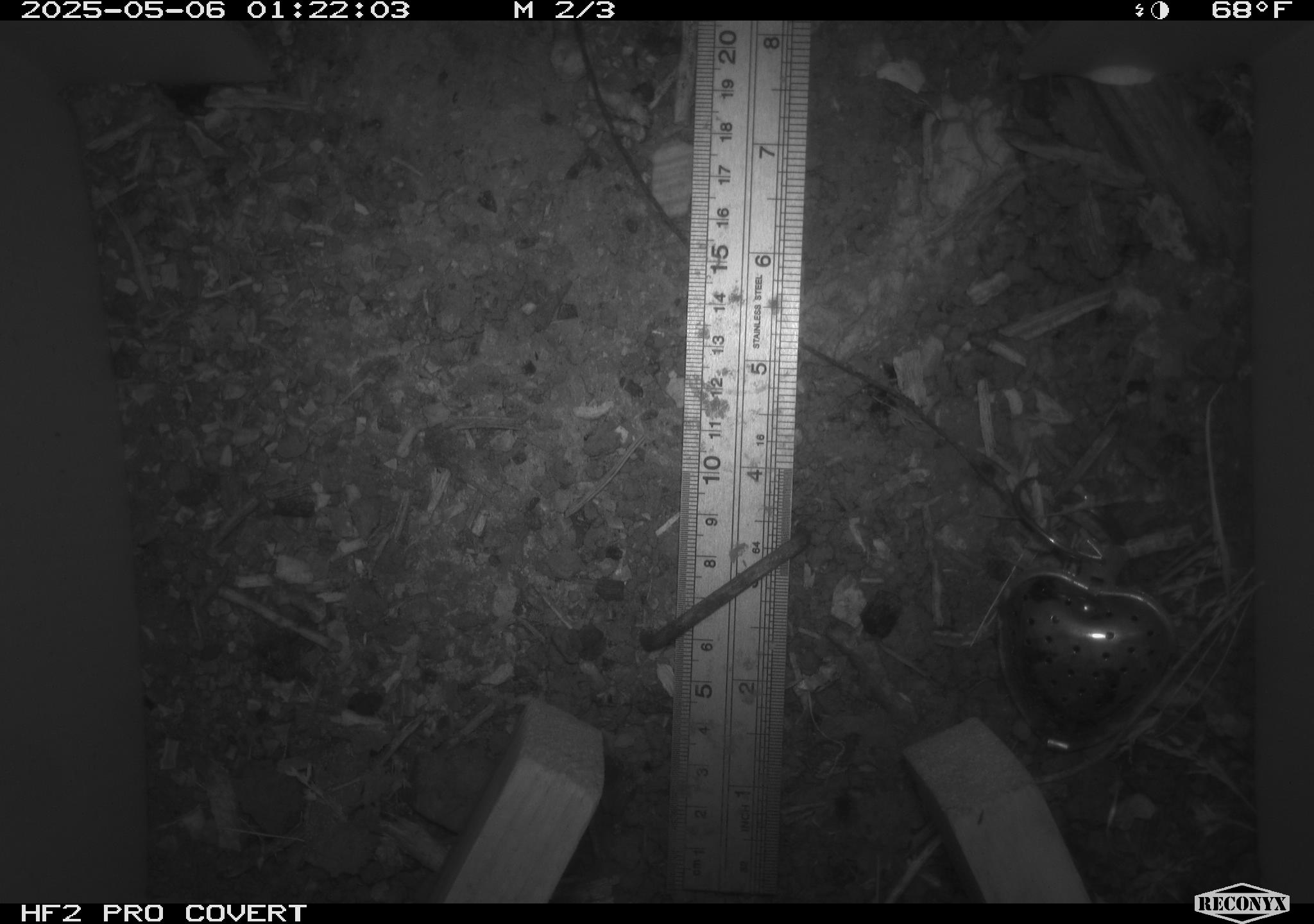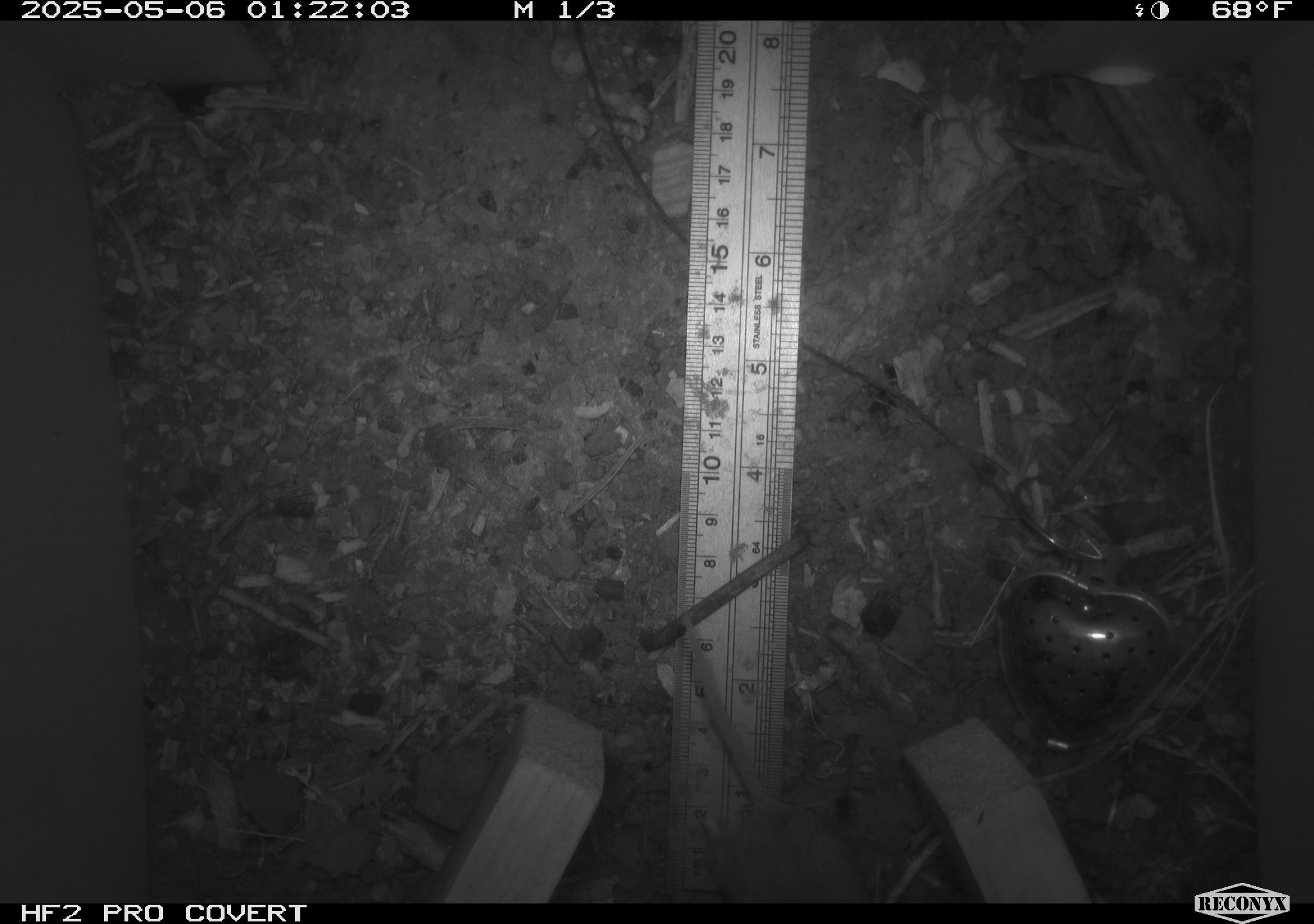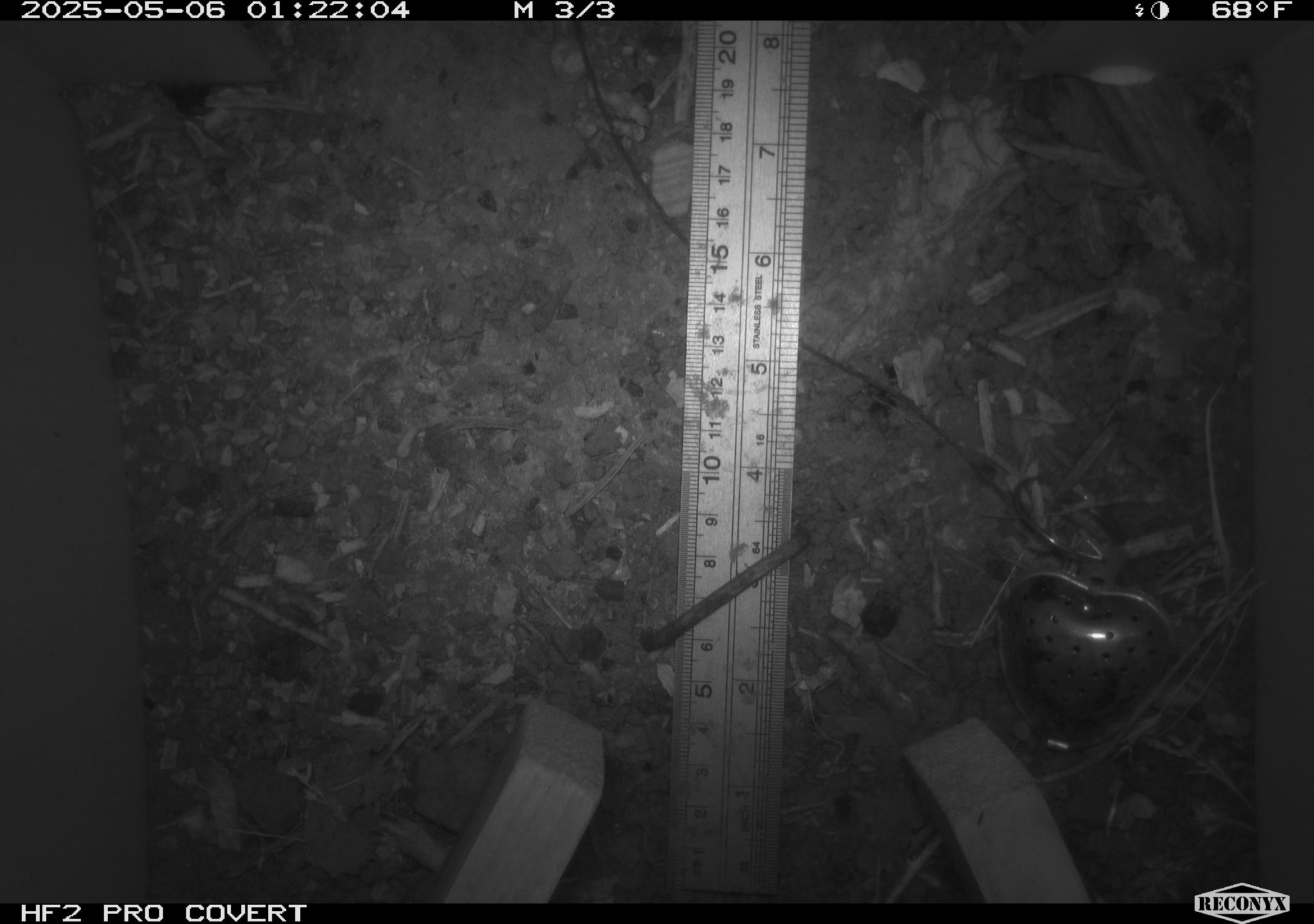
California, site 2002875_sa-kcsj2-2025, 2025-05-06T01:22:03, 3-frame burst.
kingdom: Animalia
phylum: Chordata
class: Mammalia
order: Rodentia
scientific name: Rodentia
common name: rodent